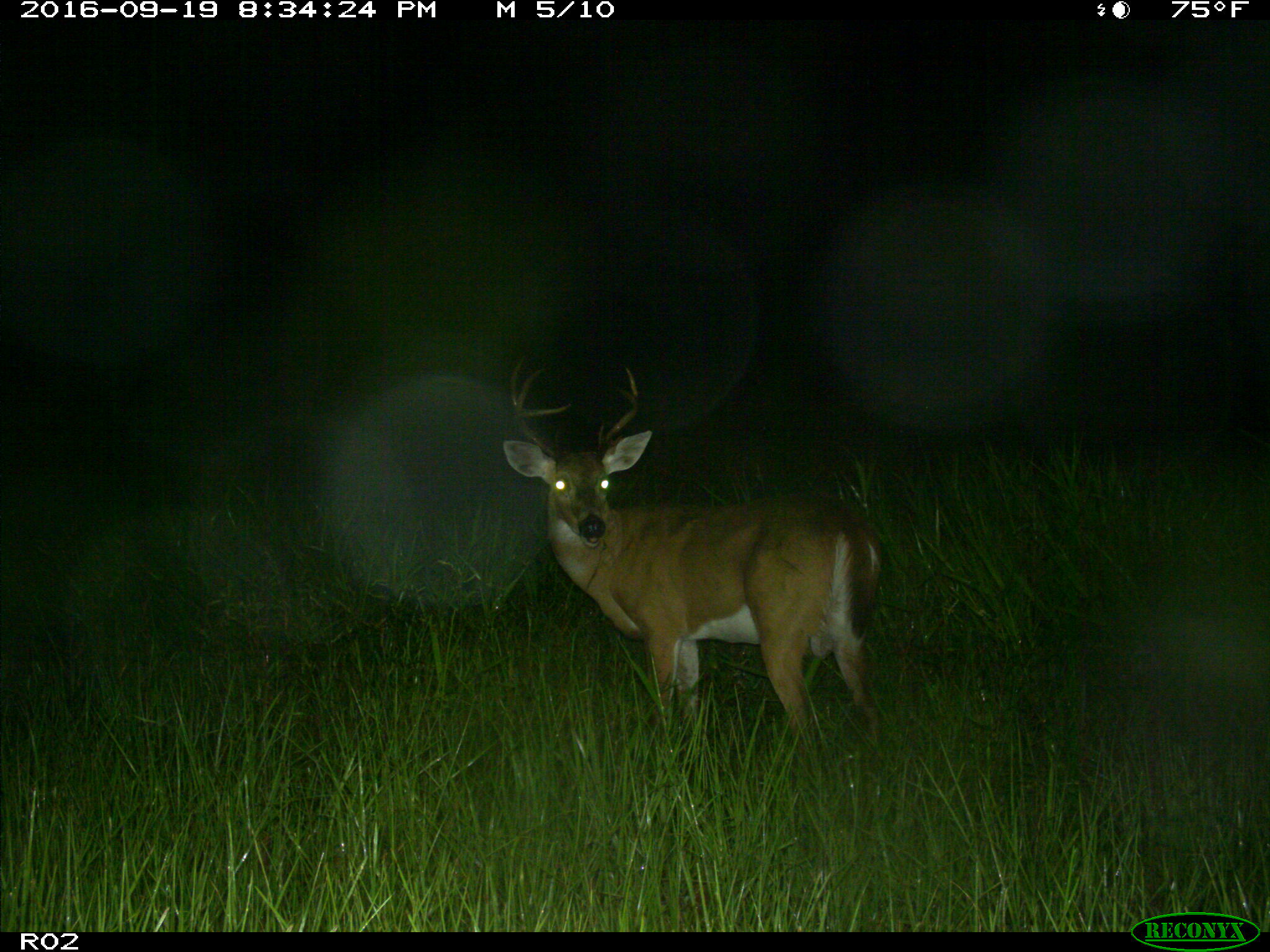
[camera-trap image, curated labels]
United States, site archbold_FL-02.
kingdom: Animalia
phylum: Chordata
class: Mammalia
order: Artiodactyla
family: Cervidae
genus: Odocoileus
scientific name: Odocoileus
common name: deer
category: unidentified deer